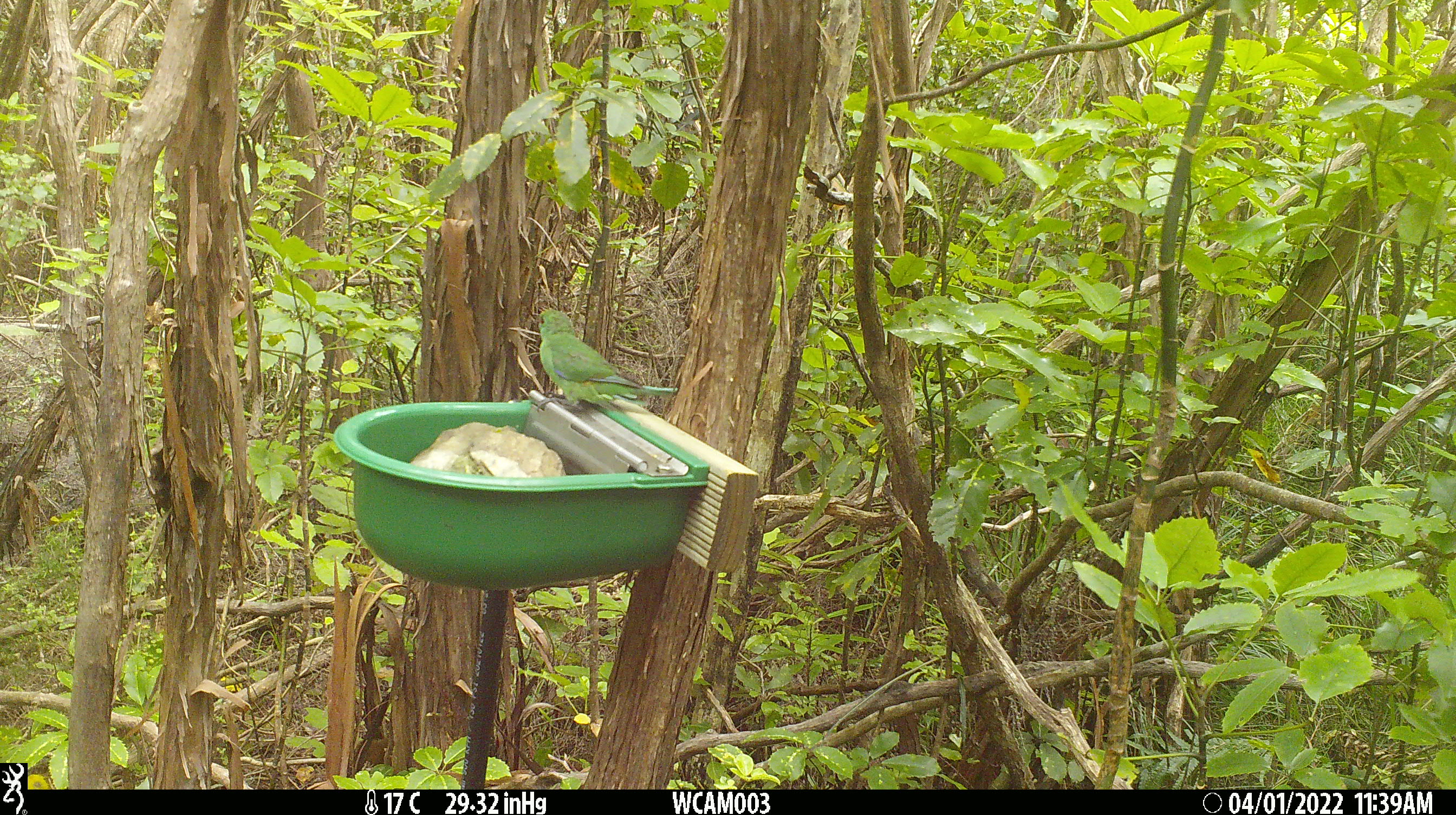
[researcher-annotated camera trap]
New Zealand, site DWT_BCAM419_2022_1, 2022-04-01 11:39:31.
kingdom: Animalia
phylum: Chordata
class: Aves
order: Psittaciformes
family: Psittaculidae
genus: Cyanoramphus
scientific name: Cyanoramphus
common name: parakeet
Parakeet (Cyanoramphus).